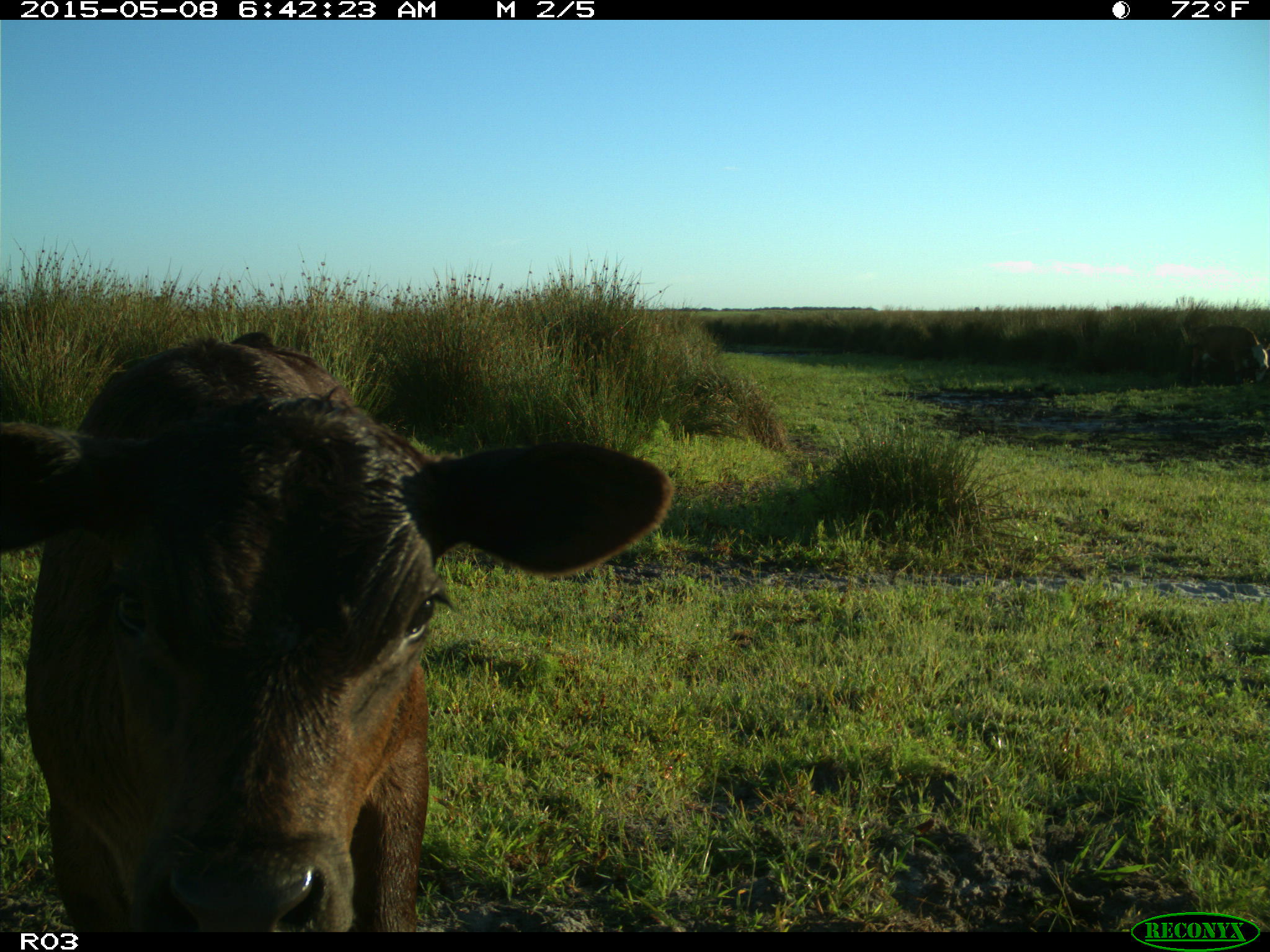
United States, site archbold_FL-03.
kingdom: Animalia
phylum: Chordata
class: Mammalia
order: Artiodactyla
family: Bovidae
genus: Bos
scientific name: Bos taurus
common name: domestic cow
Bos taurus (domestic cow).